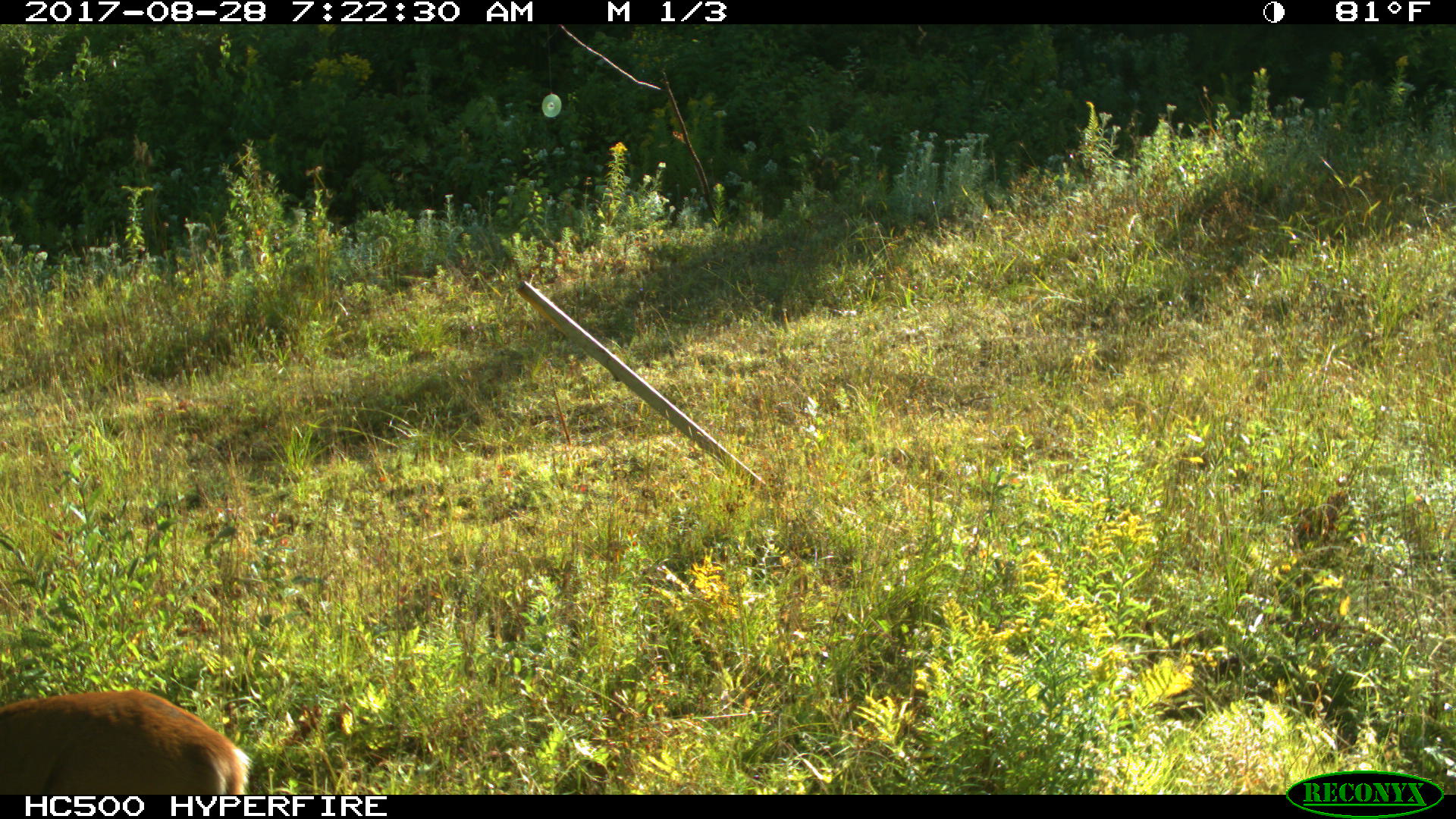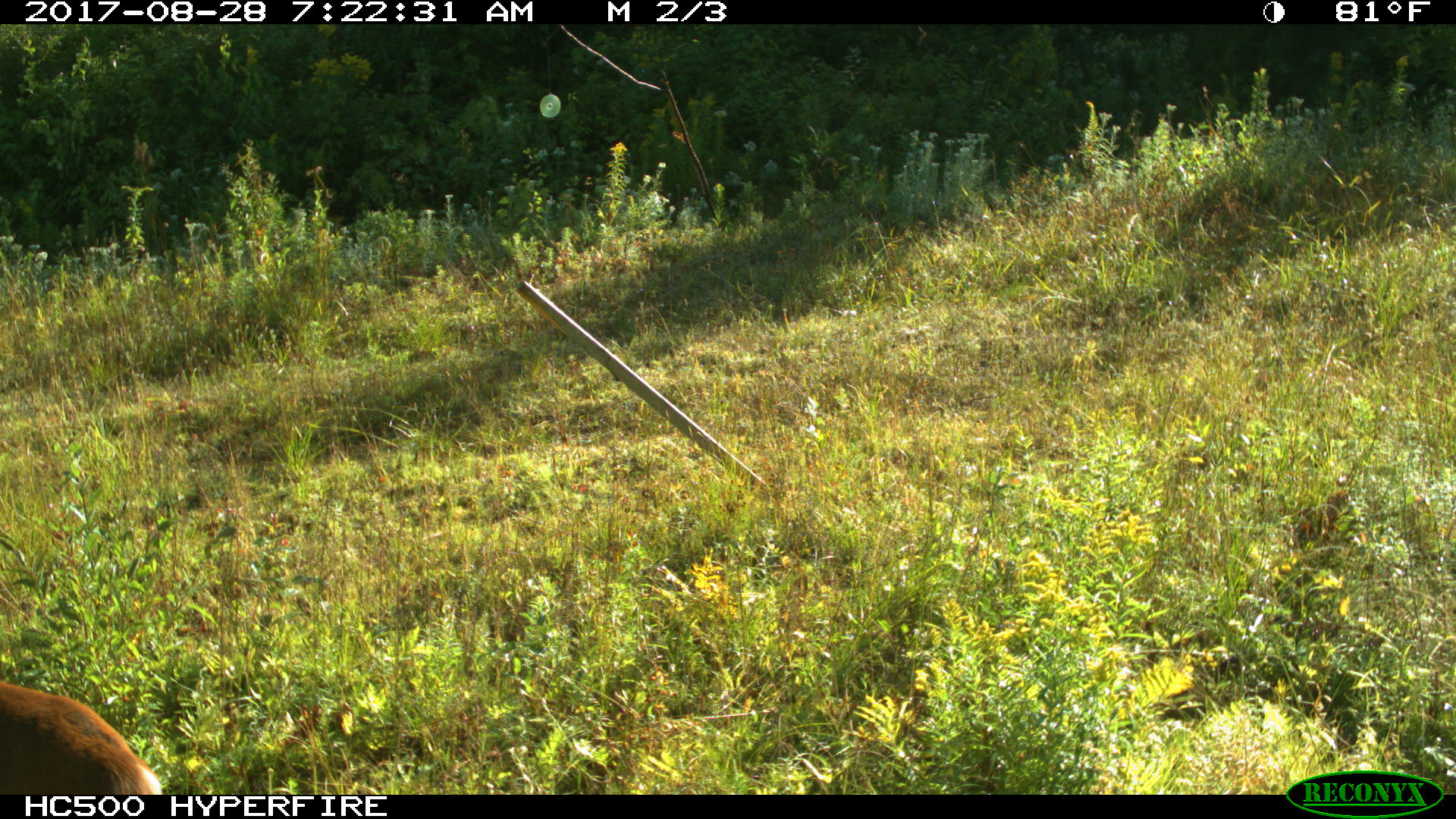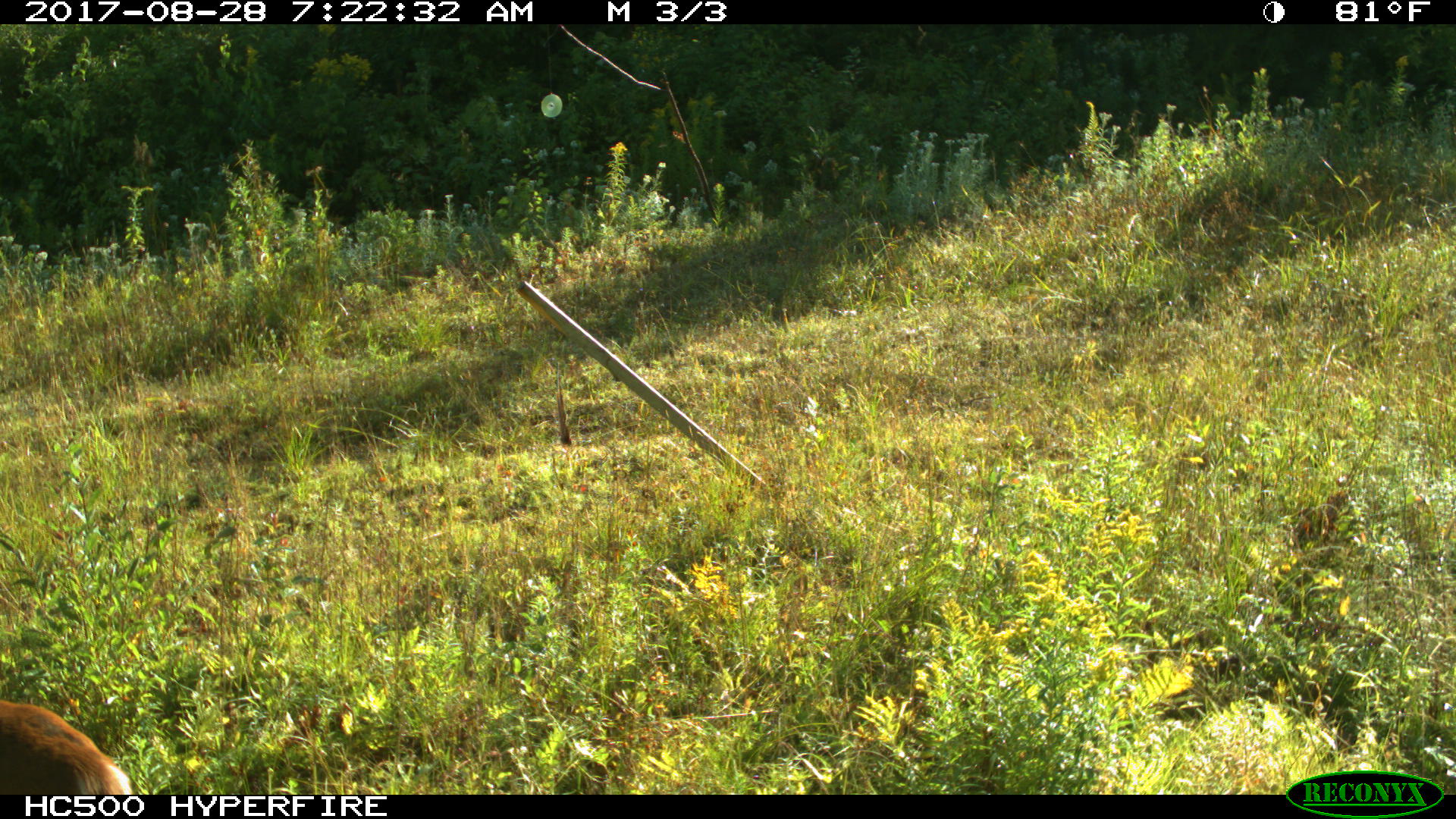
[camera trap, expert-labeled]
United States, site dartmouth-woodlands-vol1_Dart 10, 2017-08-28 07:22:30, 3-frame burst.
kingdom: Animalia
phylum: Chordata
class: Mammalia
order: Artiodactyla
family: Cervidae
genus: Odocoileus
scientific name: Odocoileus virginianus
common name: white-tailed deer